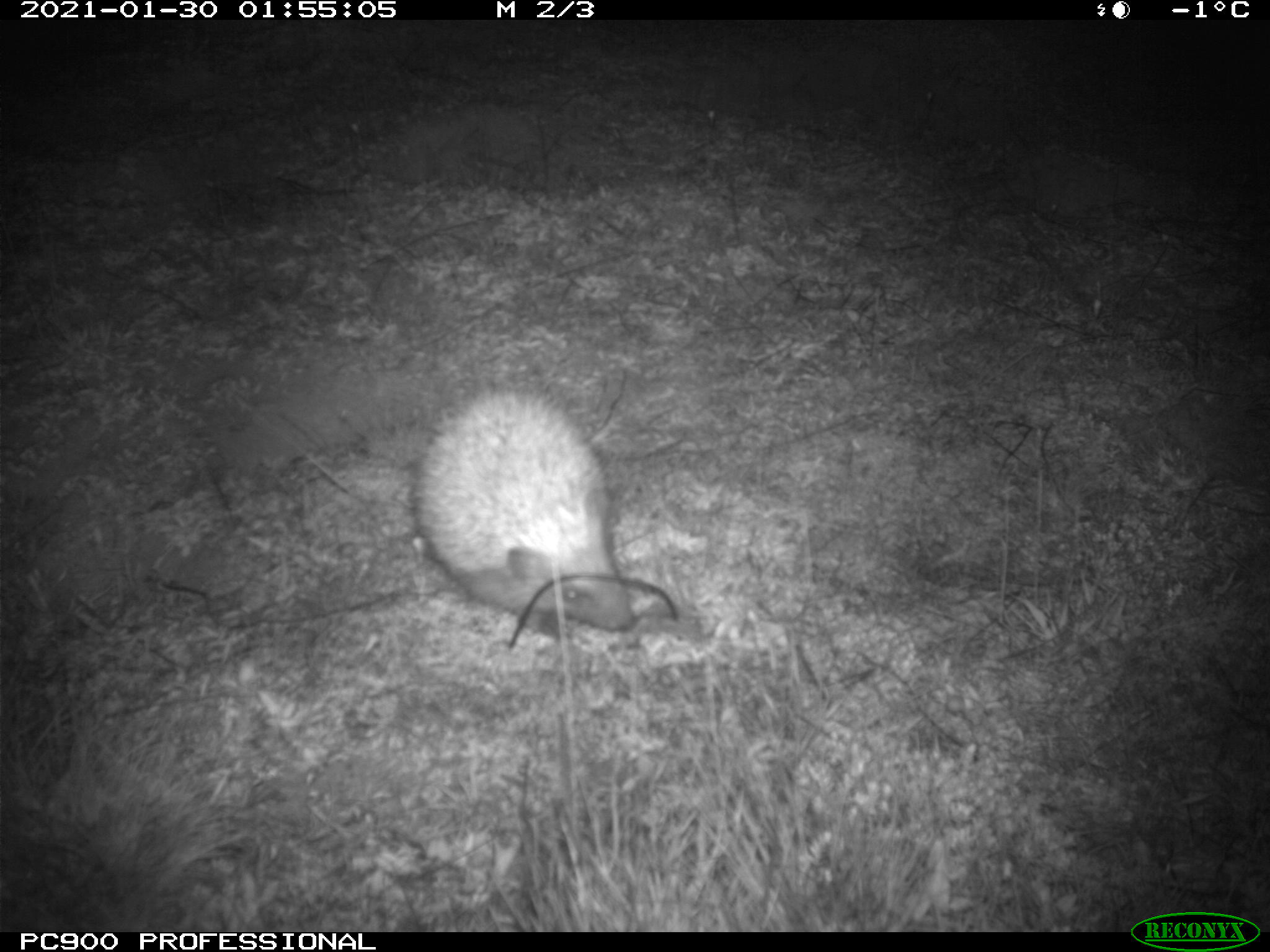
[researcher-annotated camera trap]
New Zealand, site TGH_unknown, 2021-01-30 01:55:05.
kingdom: Animalia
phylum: Chordata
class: Mammalia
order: Eulipotyphla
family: Erinaceidae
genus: Erinaceus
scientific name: Erinaceus europaeus europaeus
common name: european hedgehog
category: hedgehog